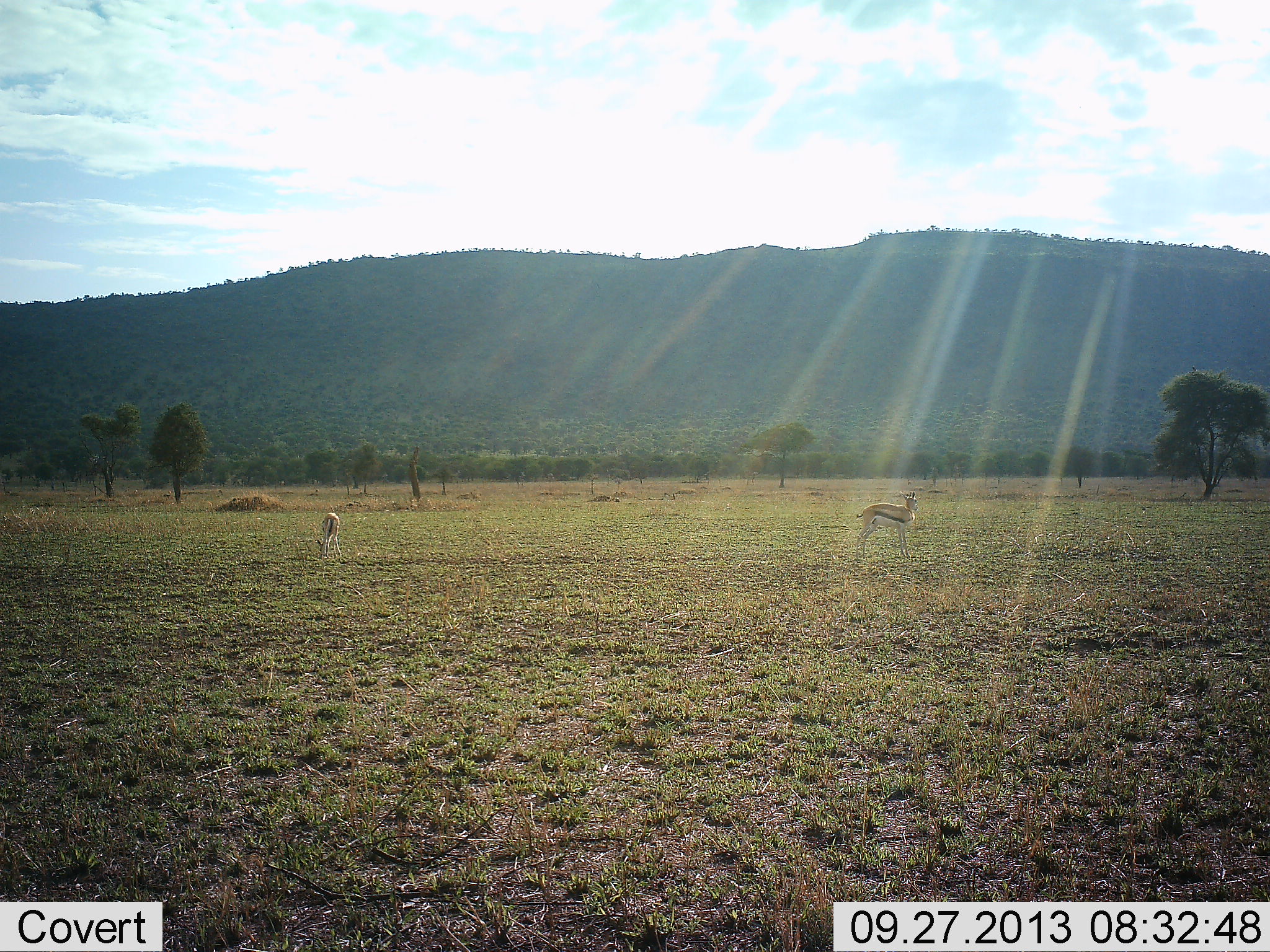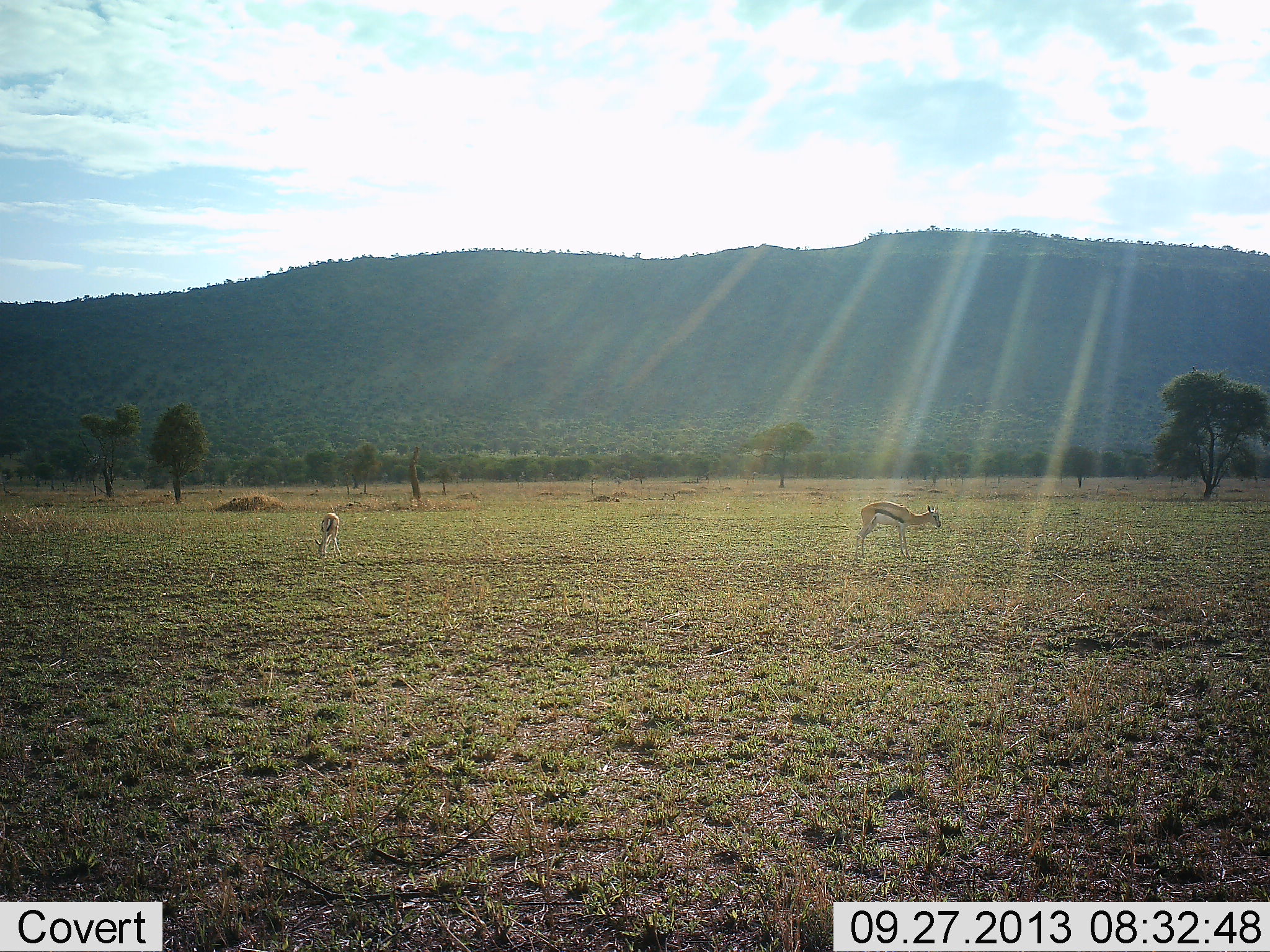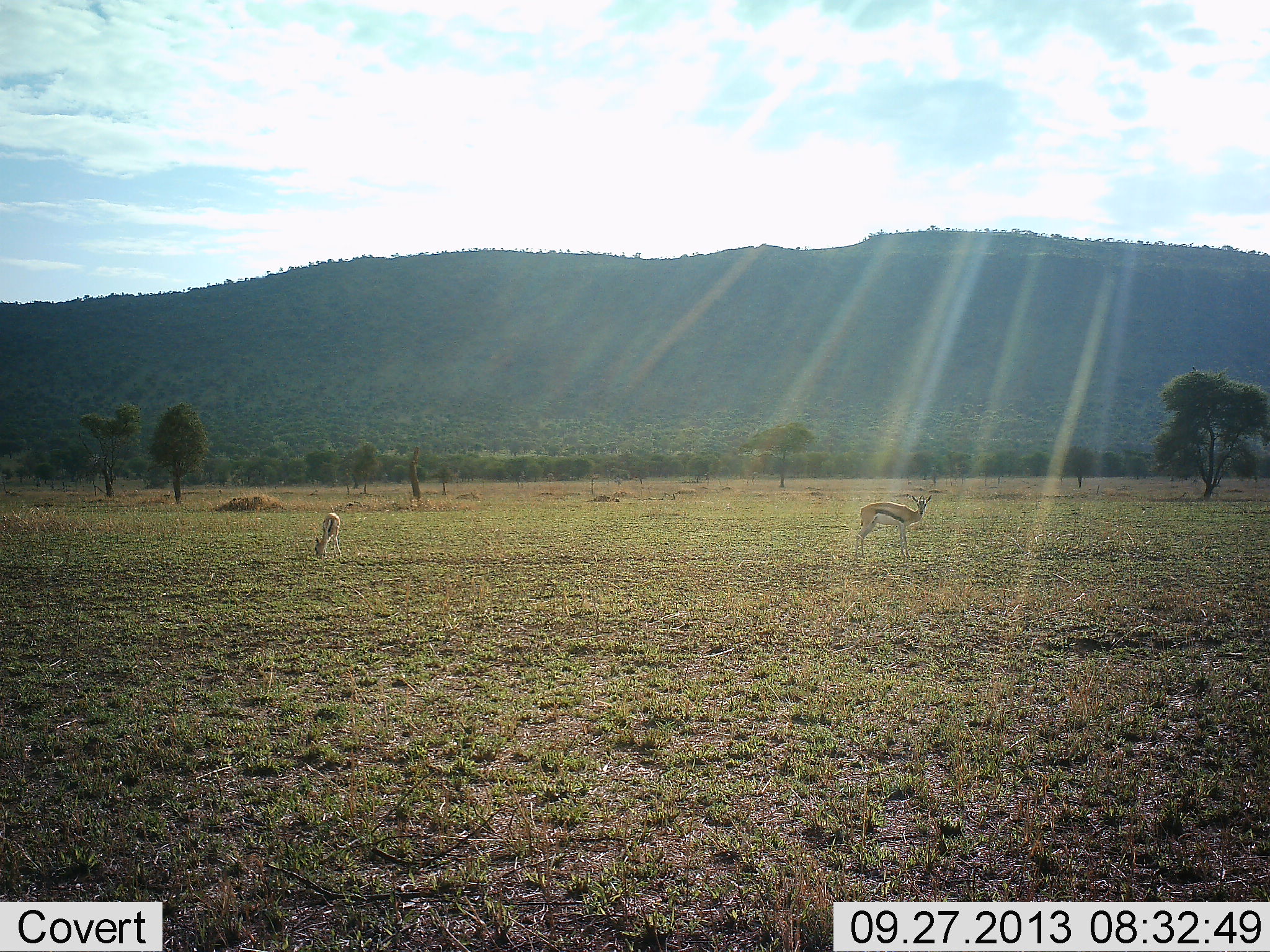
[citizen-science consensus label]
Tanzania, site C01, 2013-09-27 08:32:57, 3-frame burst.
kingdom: Animalia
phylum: Chordata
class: Mammalia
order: Artiodactyla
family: Bovidae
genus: Eudorcas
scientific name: Eudorcas thomsonii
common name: thomson's gazelle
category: gazellethomsons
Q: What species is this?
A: Gazellethomsons (thomson's gazelle) (Eudorcas thomsonii).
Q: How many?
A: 2.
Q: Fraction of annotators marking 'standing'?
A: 64%.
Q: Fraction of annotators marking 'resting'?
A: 0%.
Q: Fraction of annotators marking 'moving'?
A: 9%.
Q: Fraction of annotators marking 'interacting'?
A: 0%.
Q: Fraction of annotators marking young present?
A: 0%.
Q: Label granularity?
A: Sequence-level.